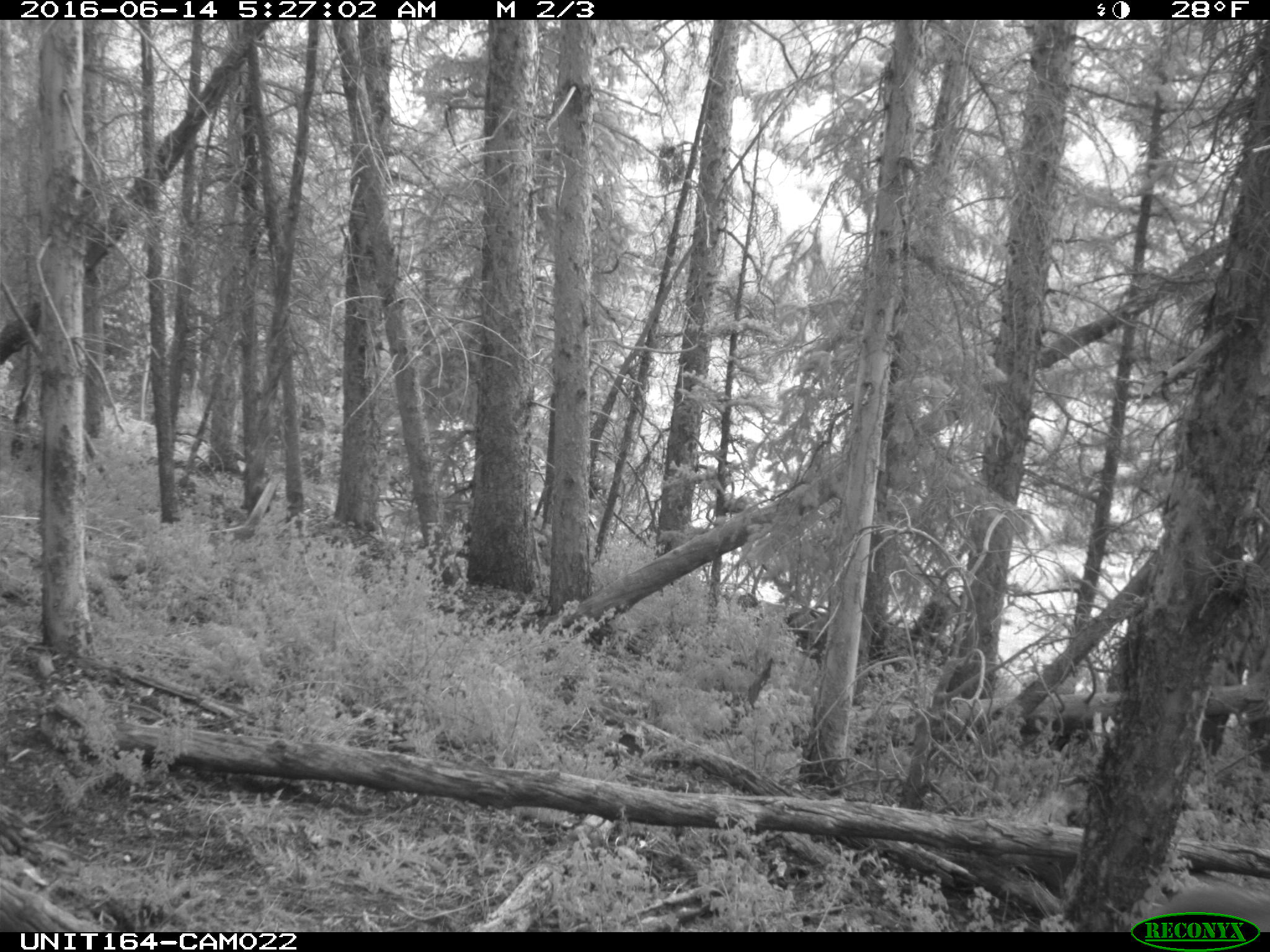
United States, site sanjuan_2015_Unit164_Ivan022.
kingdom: Animalia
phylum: Chordata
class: Mammalia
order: Artiodactyla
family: Bovidae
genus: Bos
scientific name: Bos taurus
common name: domestic cow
Bos taurus (domestic cow).